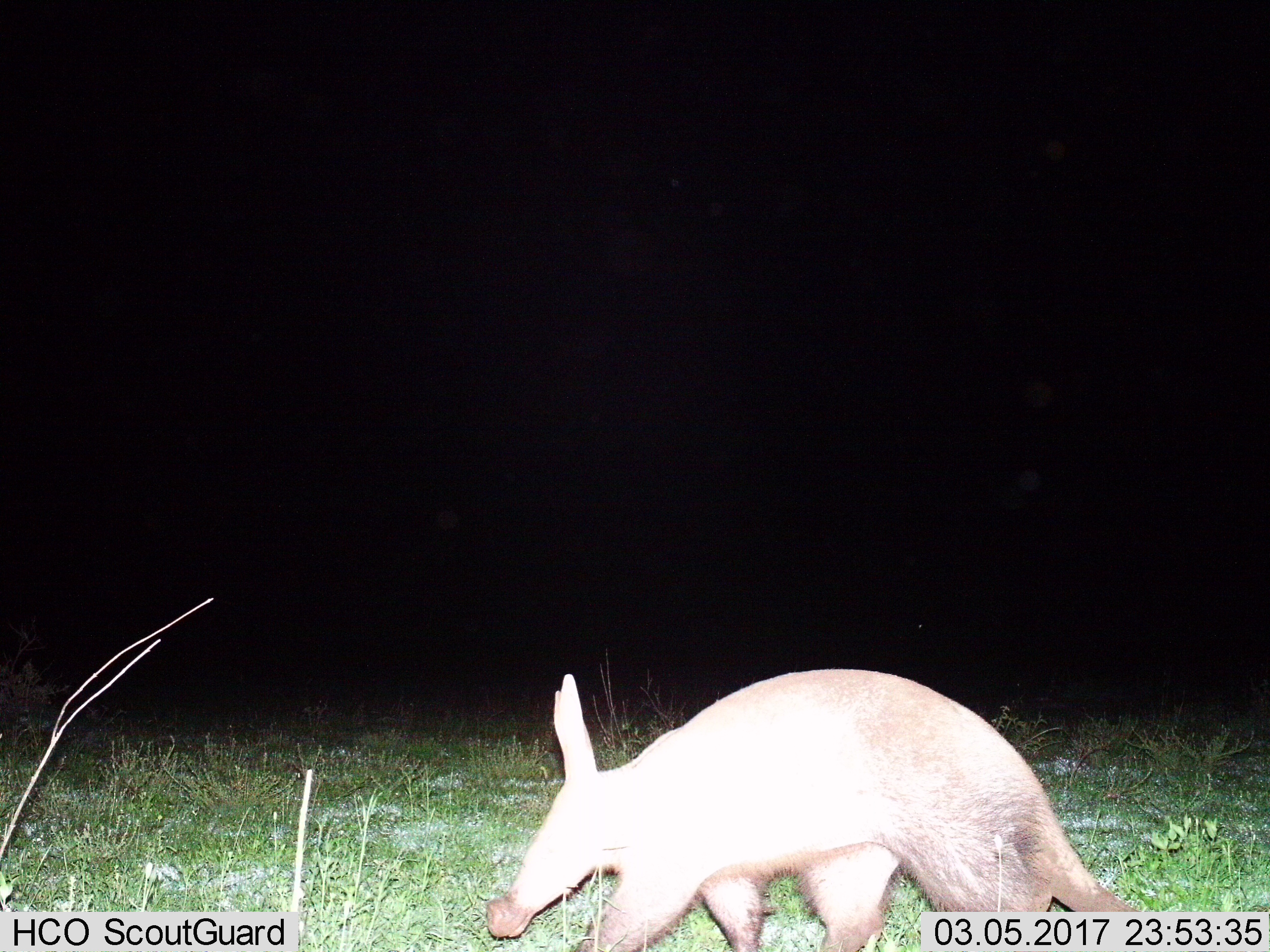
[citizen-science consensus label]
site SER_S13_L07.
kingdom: Animalia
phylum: Chordata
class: Mammalia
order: Tubulidentata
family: Orycteropodidae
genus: Orycteropus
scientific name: Orycteropus afer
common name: aardvark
Aardvark (Orycteropus afer), count 1. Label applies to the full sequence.